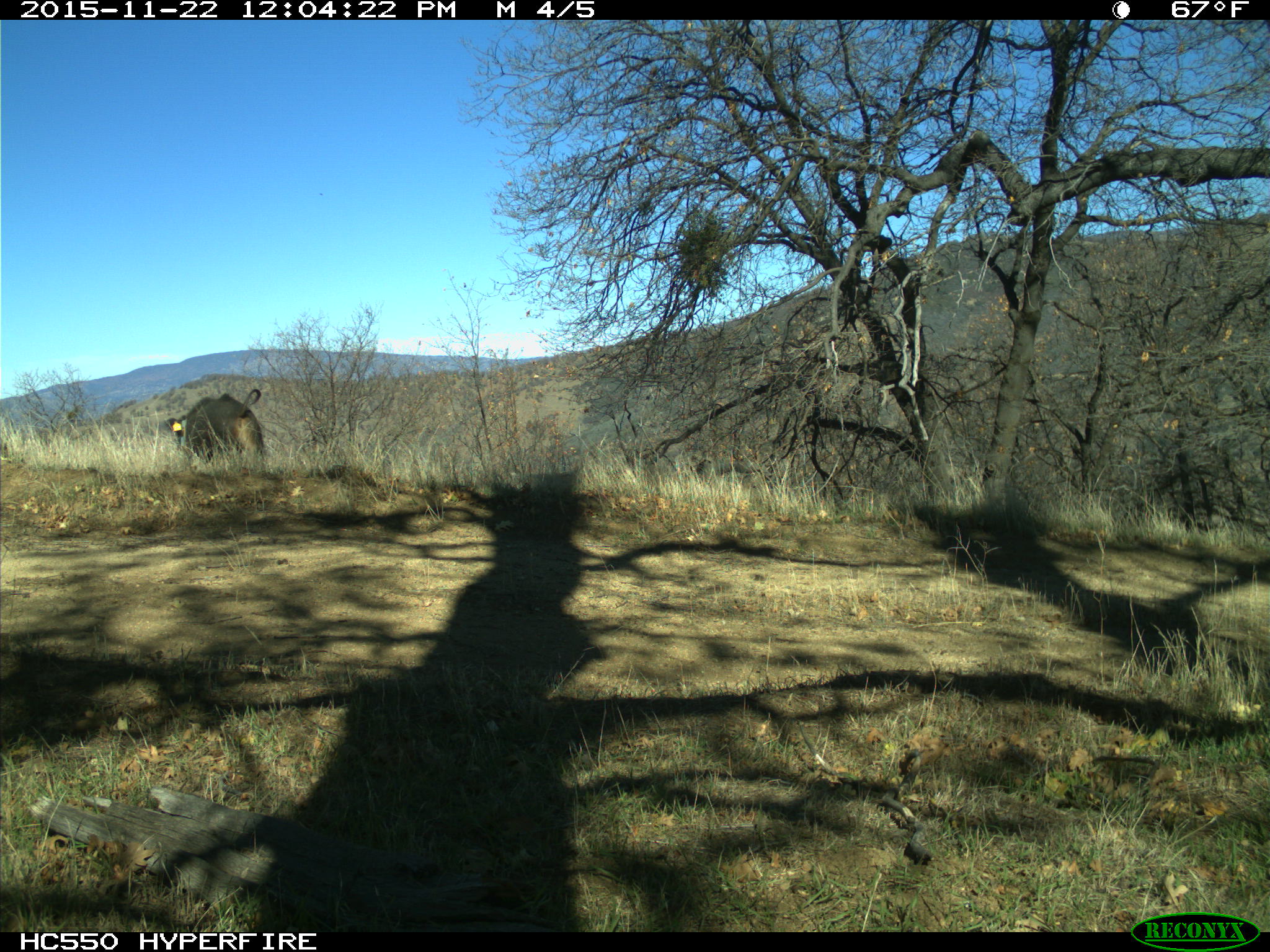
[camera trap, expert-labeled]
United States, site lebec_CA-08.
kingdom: Animalia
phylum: Chordata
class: Mammalia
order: Artiodactyla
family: Suidae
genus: Sus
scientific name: Sus scrofa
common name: wild boar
Sus scrofa (wild boar).